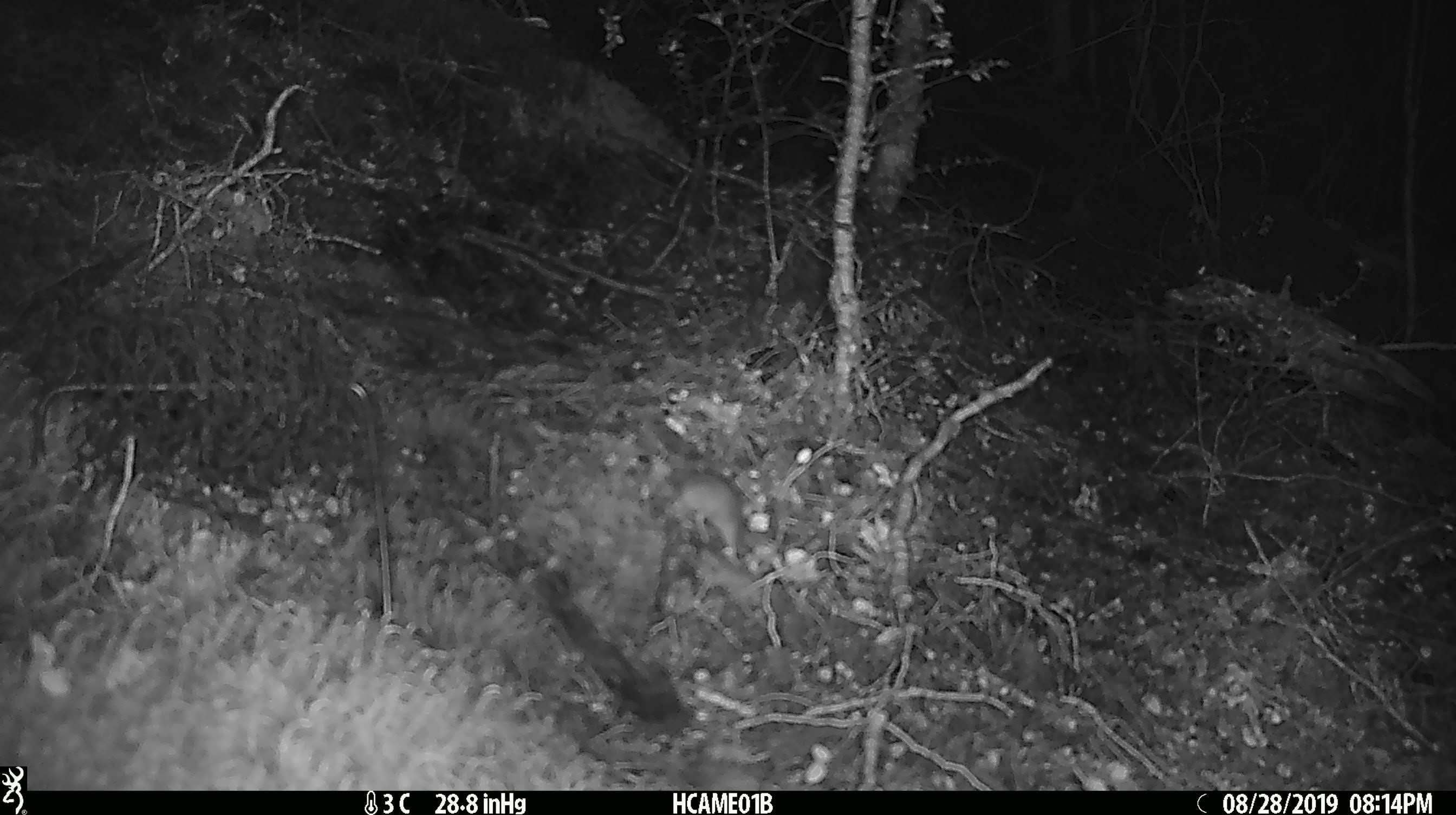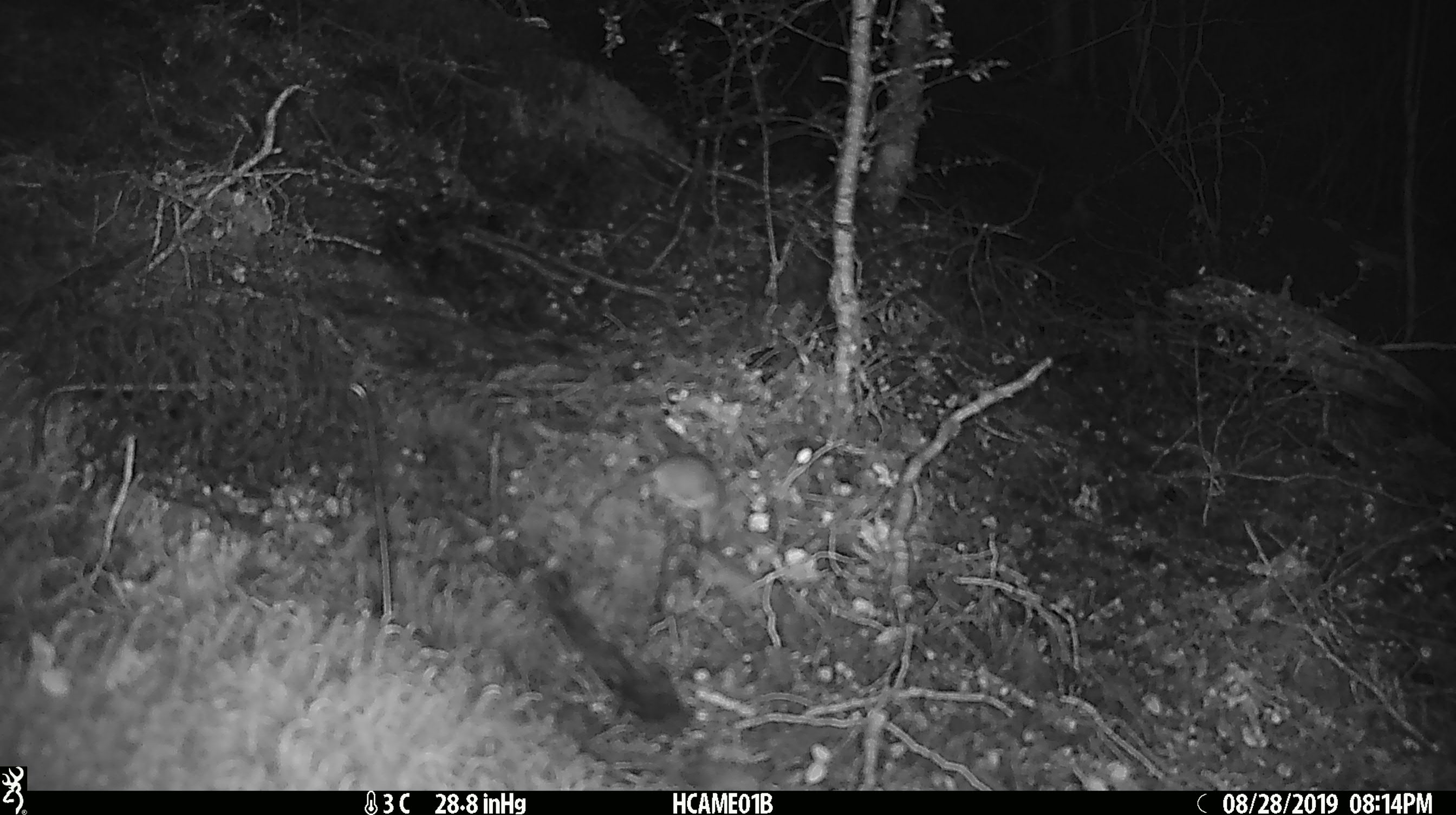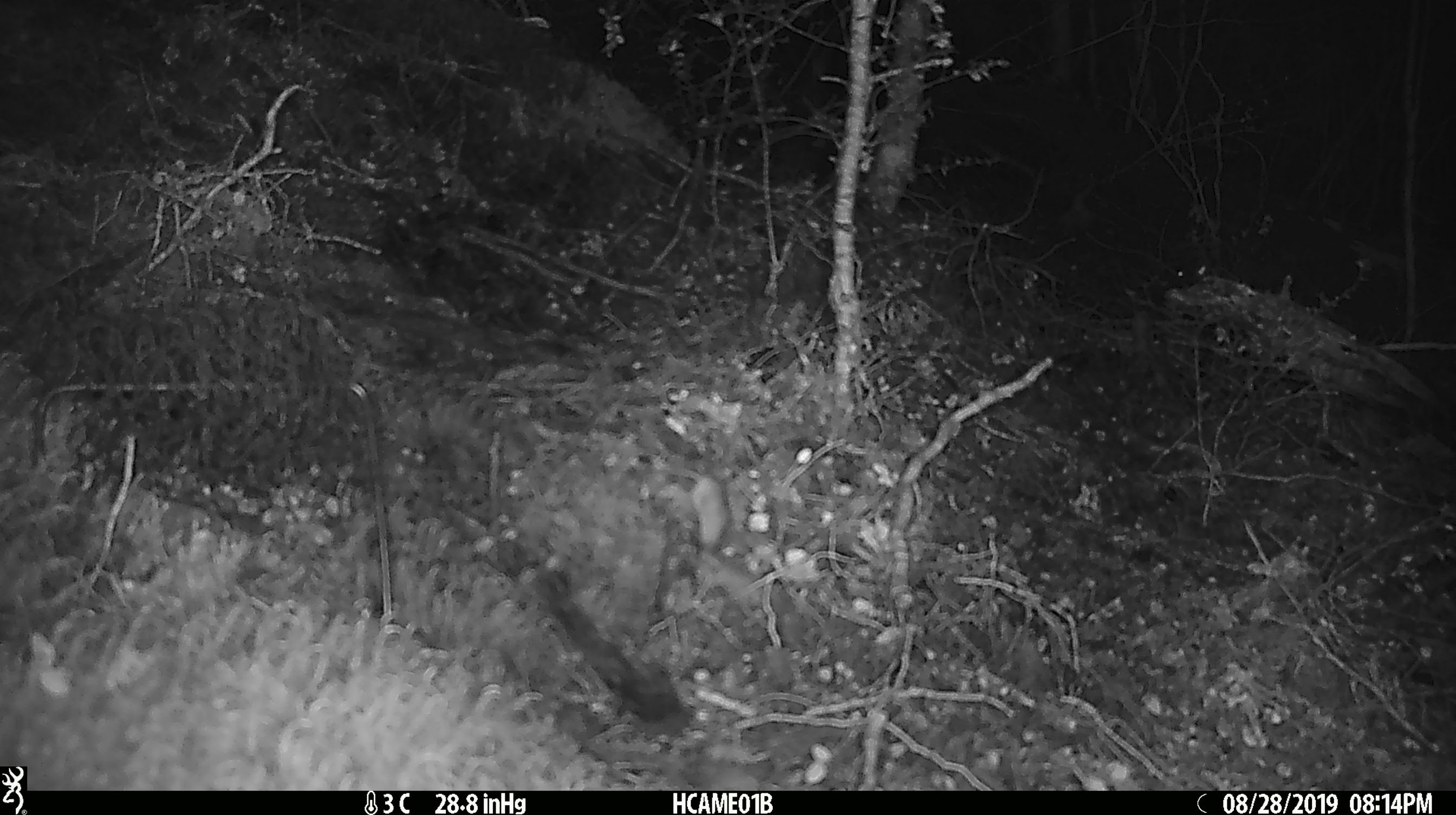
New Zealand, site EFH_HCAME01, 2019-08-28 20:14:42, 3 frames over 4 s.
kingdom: Animalia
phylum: Chordata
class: Mammalia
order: Rodentia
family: Muridae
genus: Mus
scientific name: Mus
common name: mouse